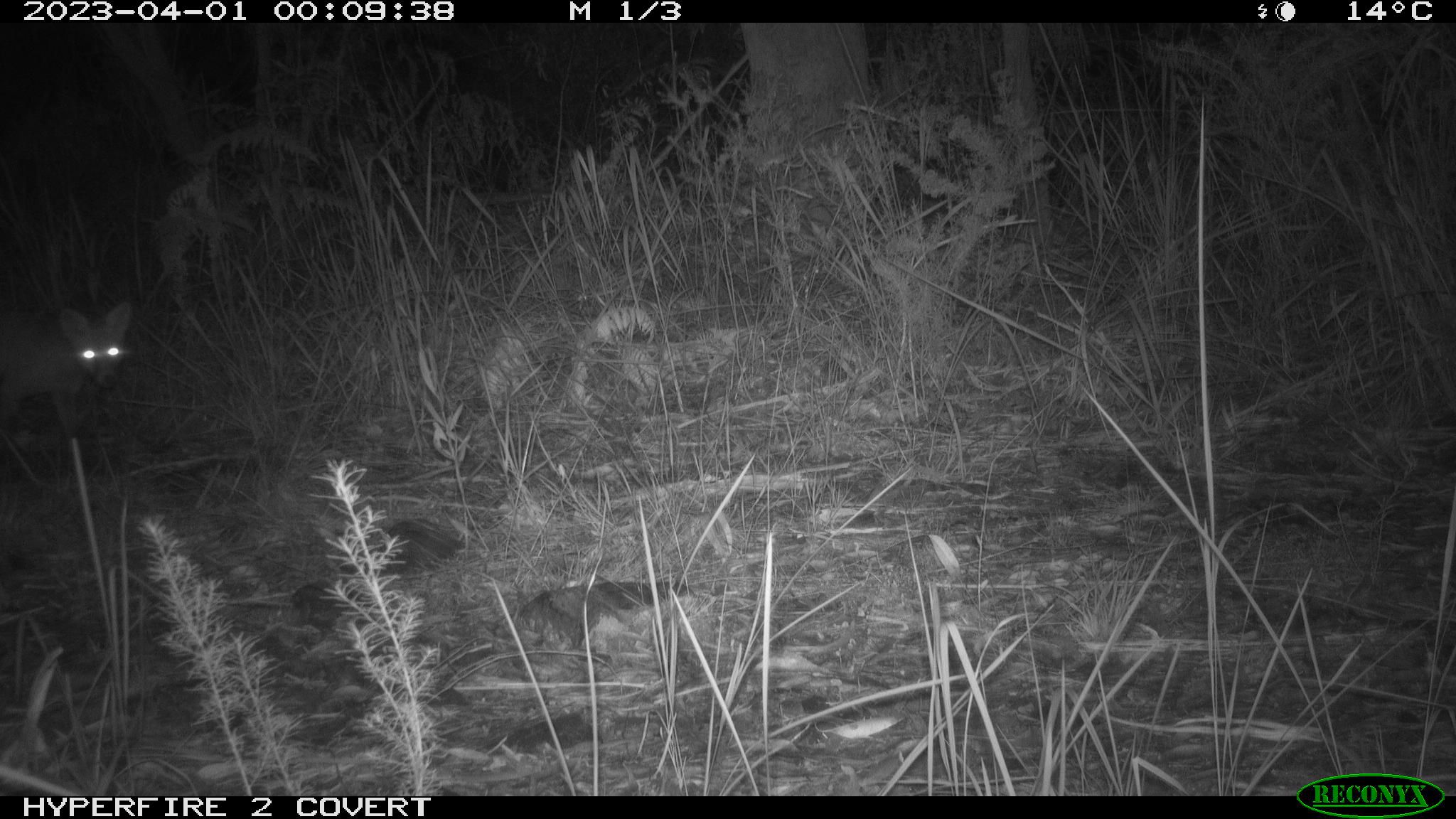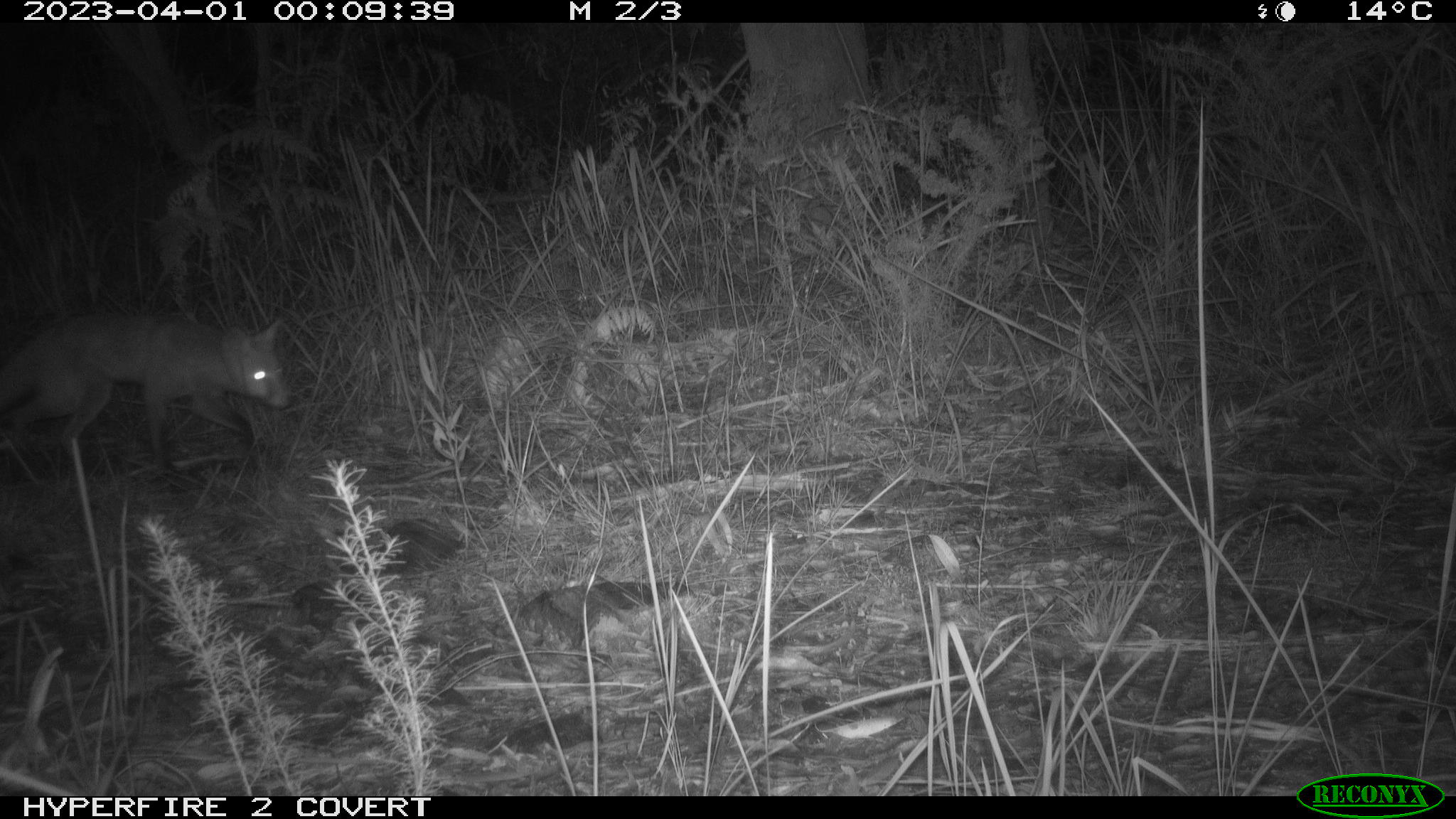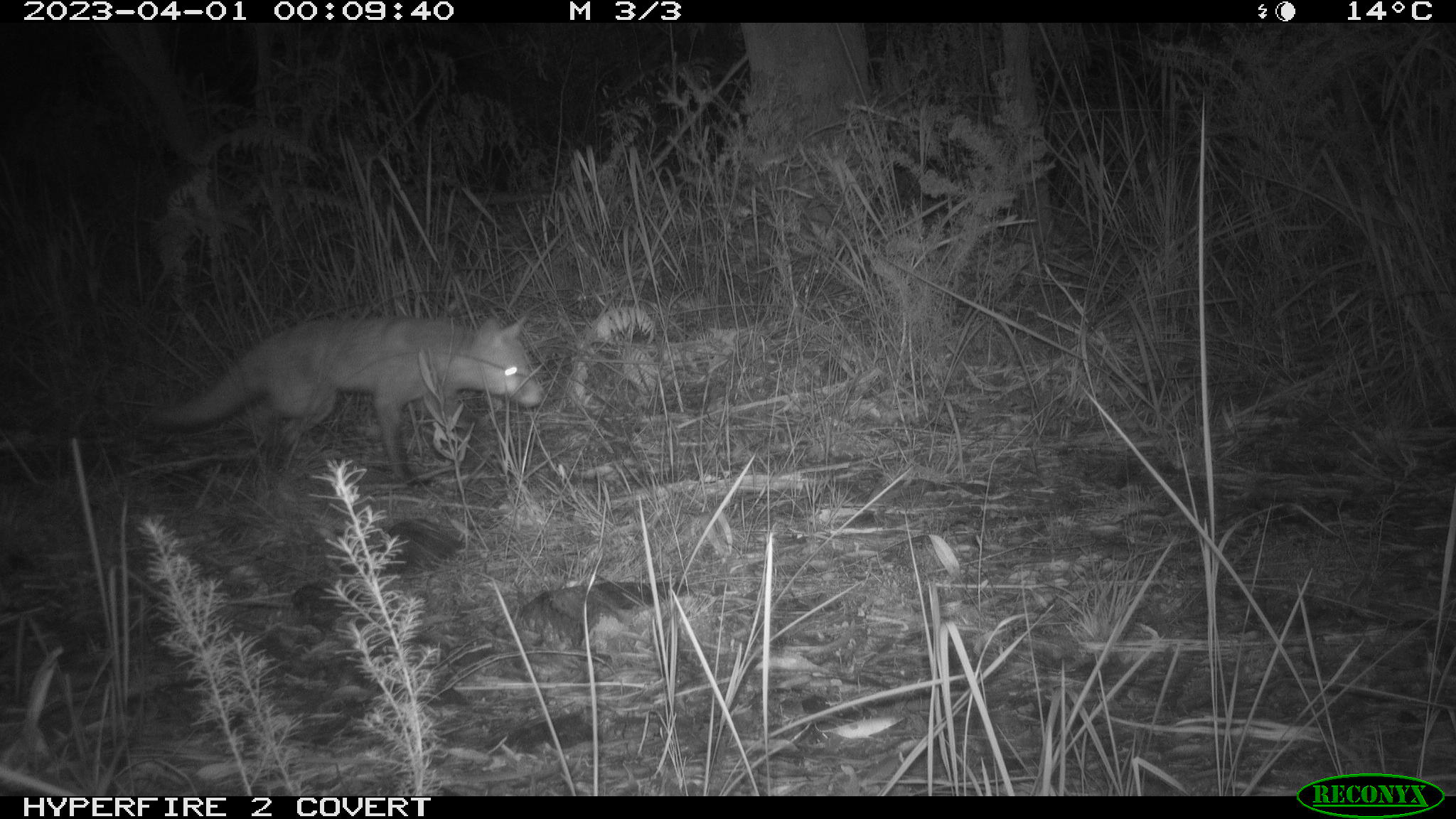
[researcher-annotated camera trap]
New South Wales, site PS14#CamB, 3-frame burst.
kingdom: Animalia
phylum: Chordata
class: Mammalia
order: Carnivora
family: Canidae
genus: Vulpes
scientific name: Vulpes vulpes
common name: red fox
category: fox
Fox (red fox) (Vulpes vulpes).